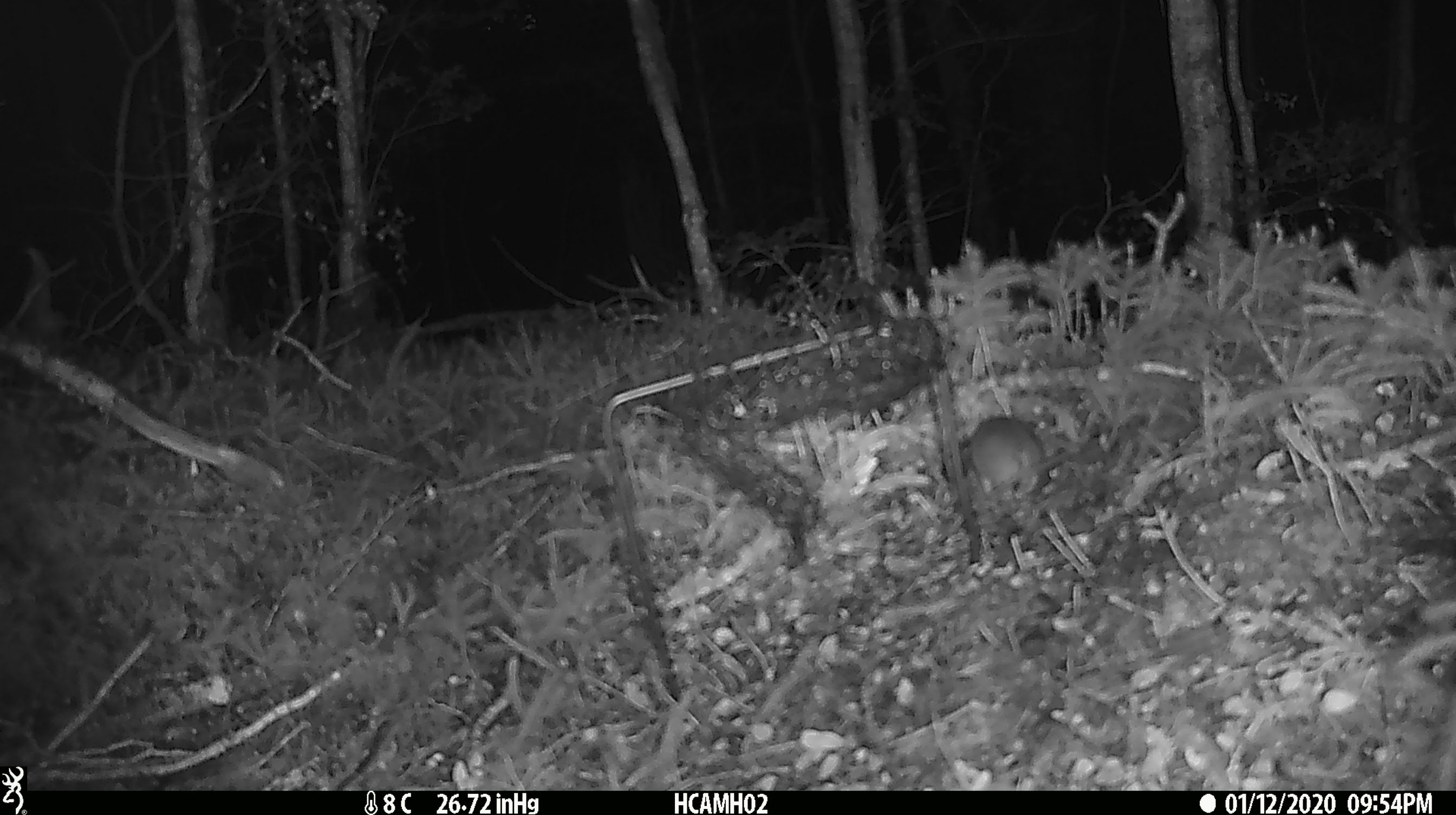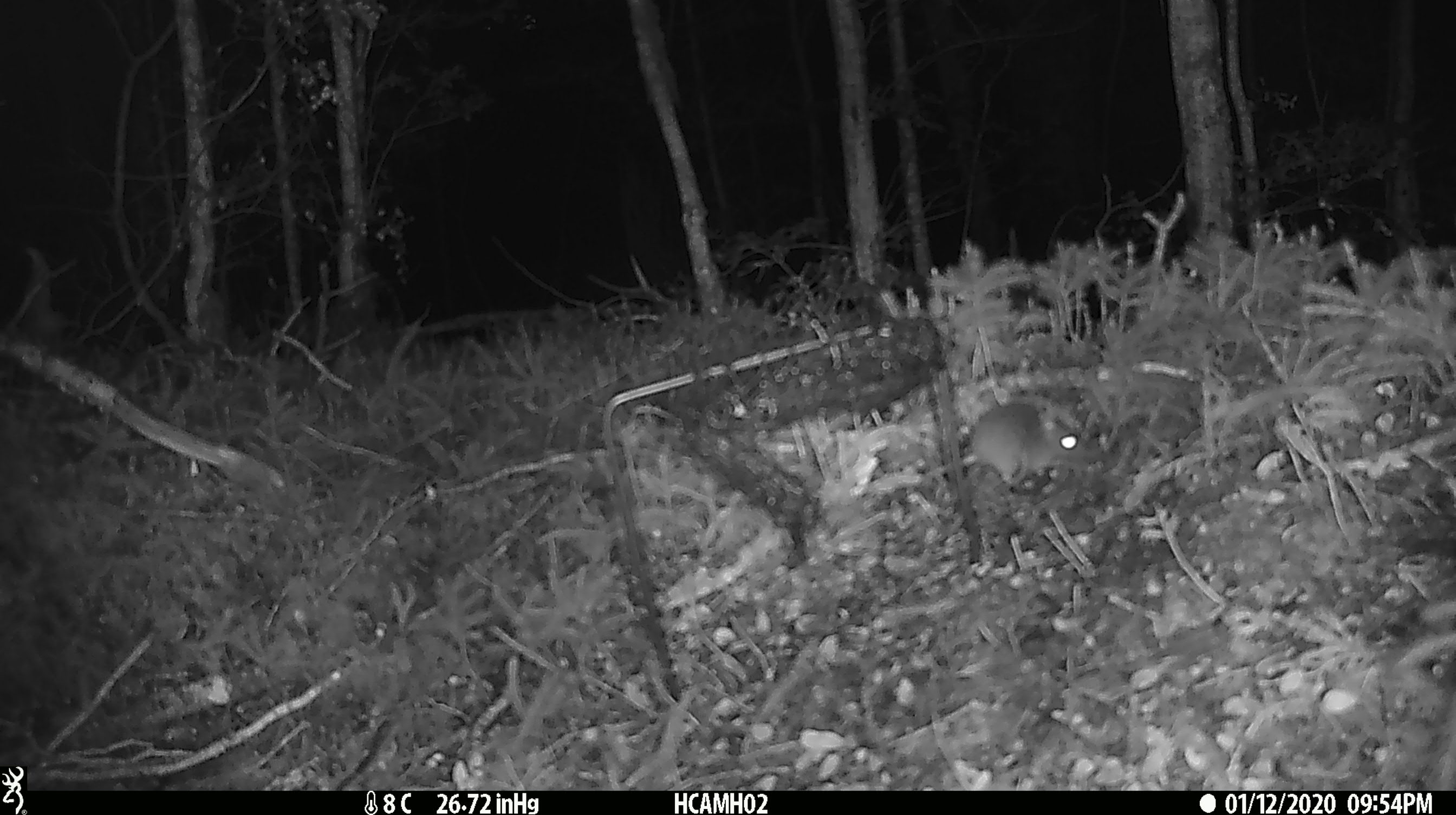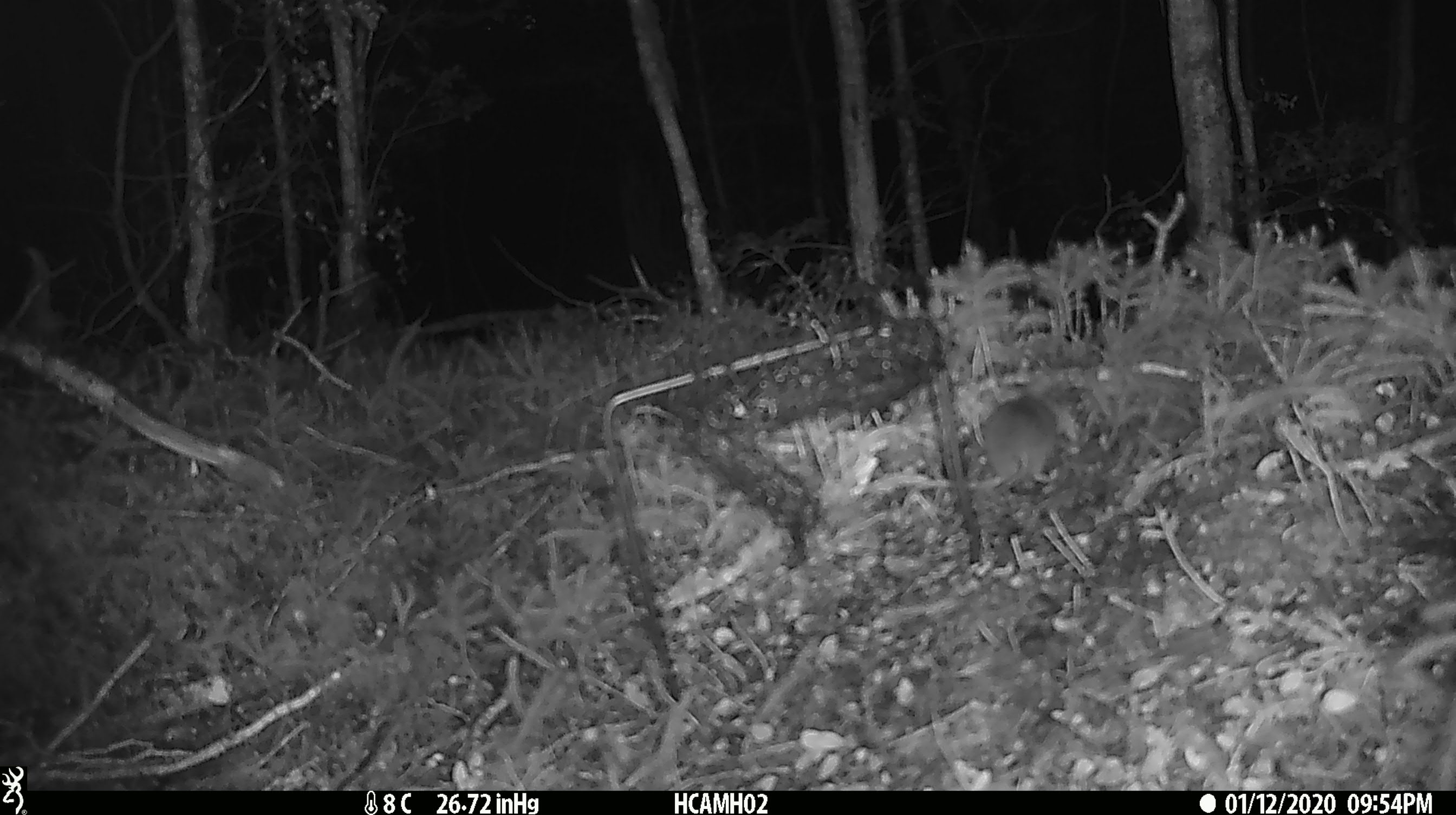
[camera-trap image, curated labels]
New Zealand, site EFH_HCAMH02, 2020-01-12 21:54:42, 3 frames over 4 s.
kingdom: Animalia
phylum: Chordata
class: Mammalia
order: Rodentia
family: Muridae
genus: Mus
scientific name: Mus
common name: mouse